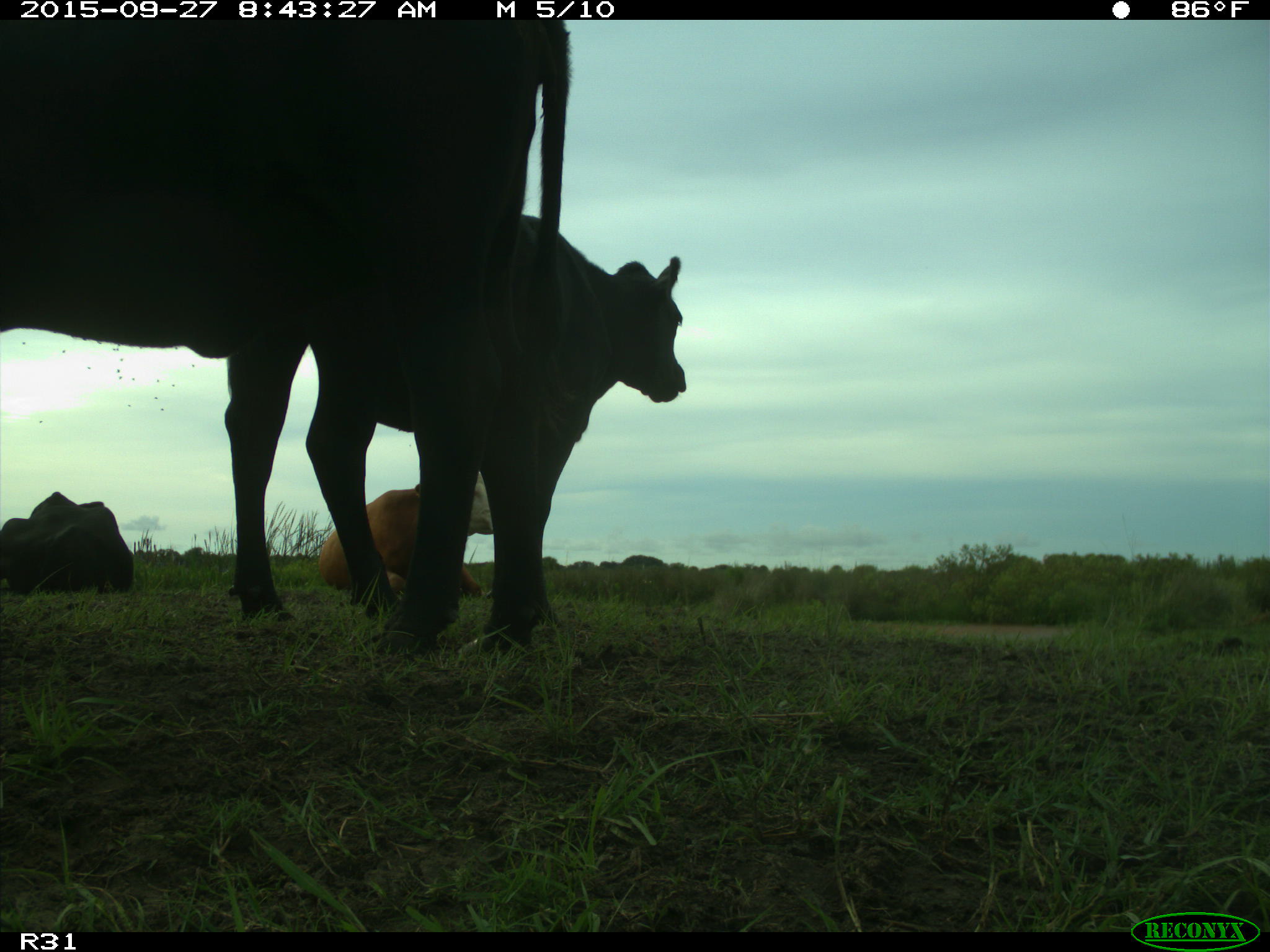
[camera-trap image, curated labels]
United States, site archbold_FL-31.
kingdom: Animalia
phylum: Chordata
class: Mammalia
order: Artiodactyla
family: Bovidae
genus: Bos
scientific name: Bos taurus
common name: domestic cow